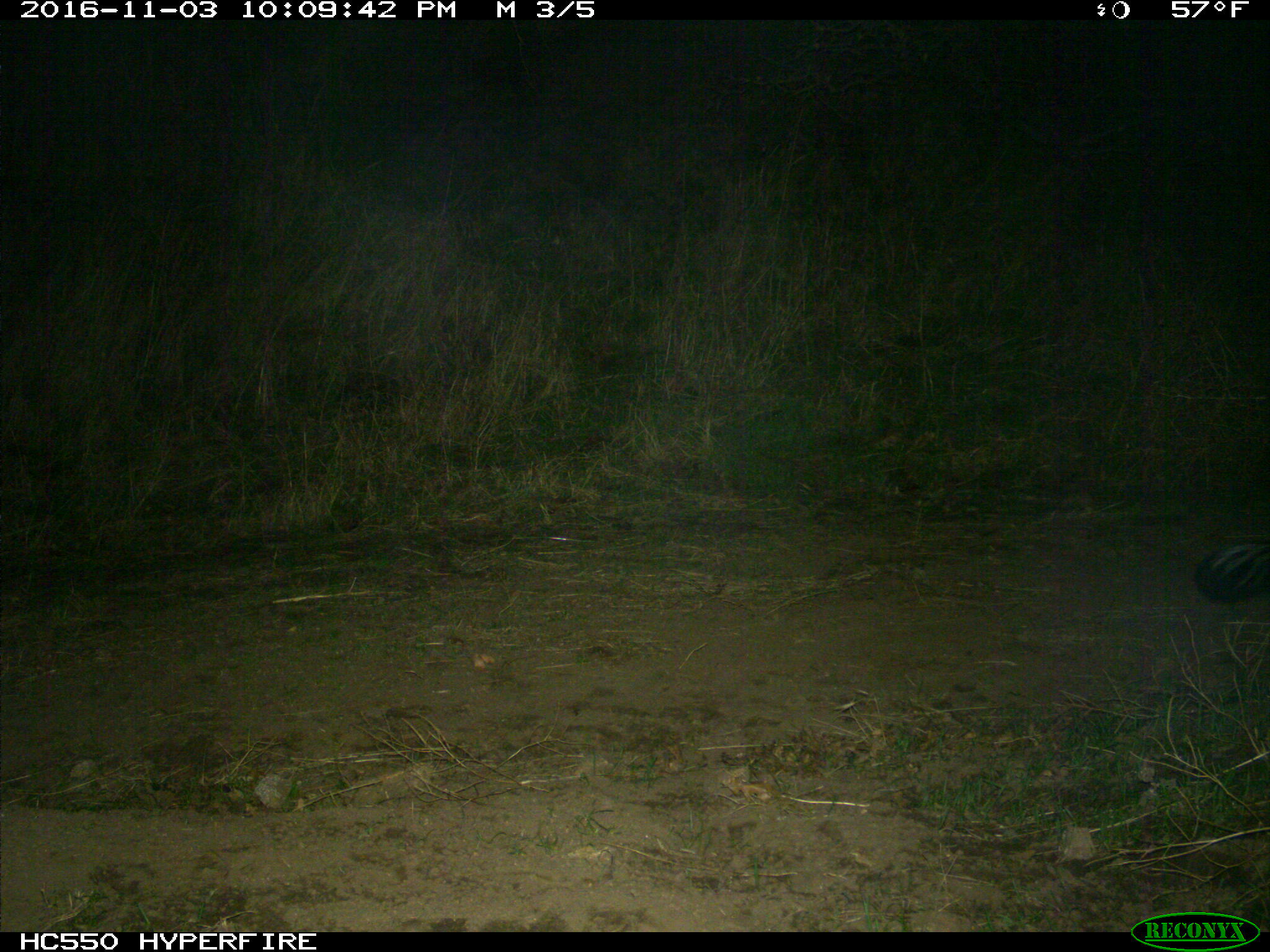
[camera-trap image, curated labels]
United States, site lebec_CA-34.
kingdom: Animalia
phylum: Chordata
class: Mammalia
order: Carnivora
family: Mephitidae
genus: Mephitis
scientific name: Mephitis mephitis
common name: striped skunk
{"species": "Mephitis mephitis (striped skunk)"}